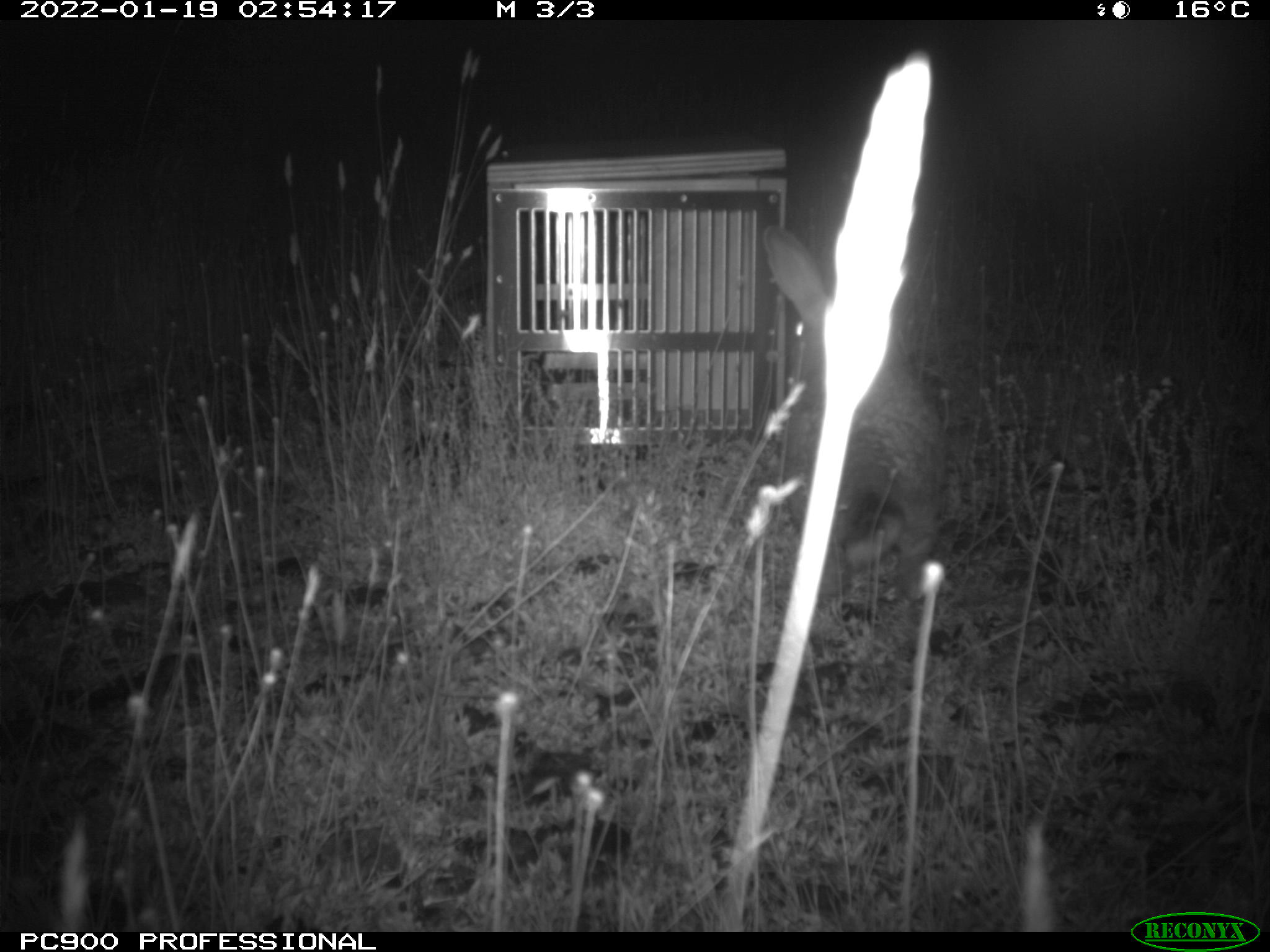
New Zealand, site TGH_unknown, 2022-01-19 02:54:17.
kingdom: Animalia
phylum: Chordata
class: Mammalia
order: Lagomorpha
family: Leporidae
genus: Oryctolagus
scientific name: Oryctolagus cuniculus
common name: european rabbit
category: rabbit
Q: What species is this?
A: Rabbit (european rabbit) (Oryctolagus cuniculus).